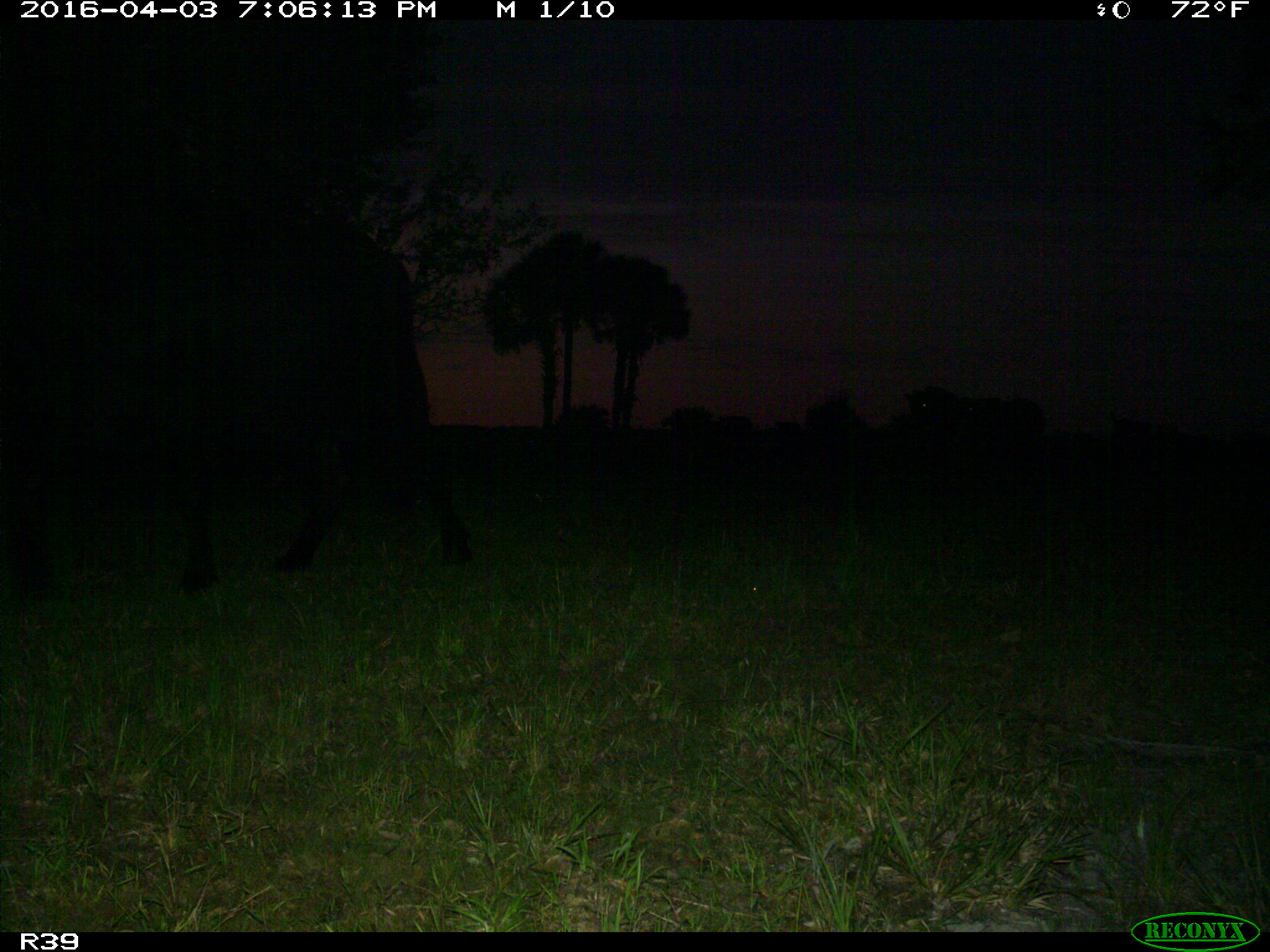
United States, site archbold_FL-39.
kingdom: Animalia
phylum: Chordata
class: Mammalia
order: Artiodactyla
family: Bovidae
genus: Bos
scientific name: Bos taurus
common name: domestic cow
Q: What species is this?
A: Bos taurus (domestic cow).